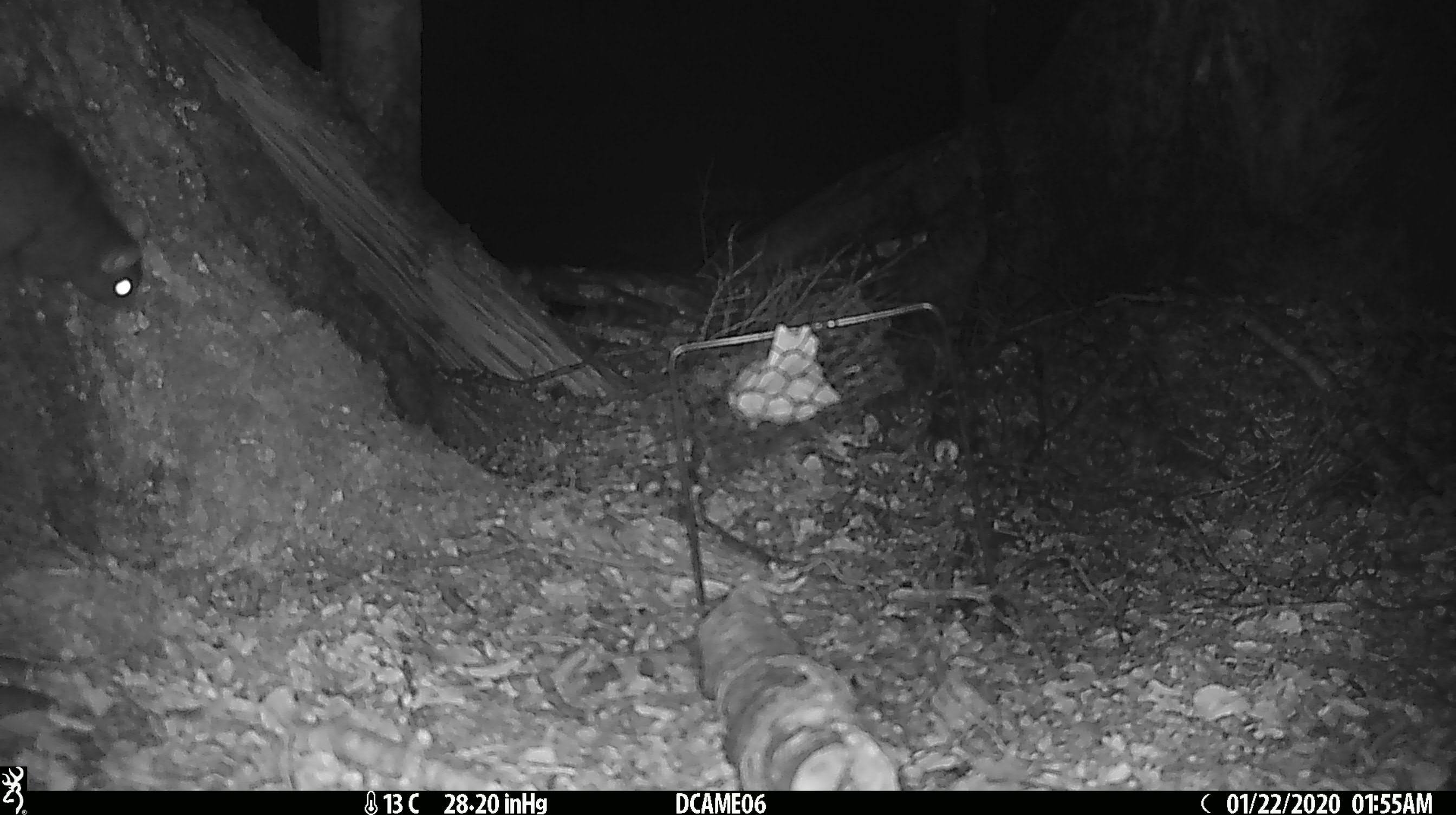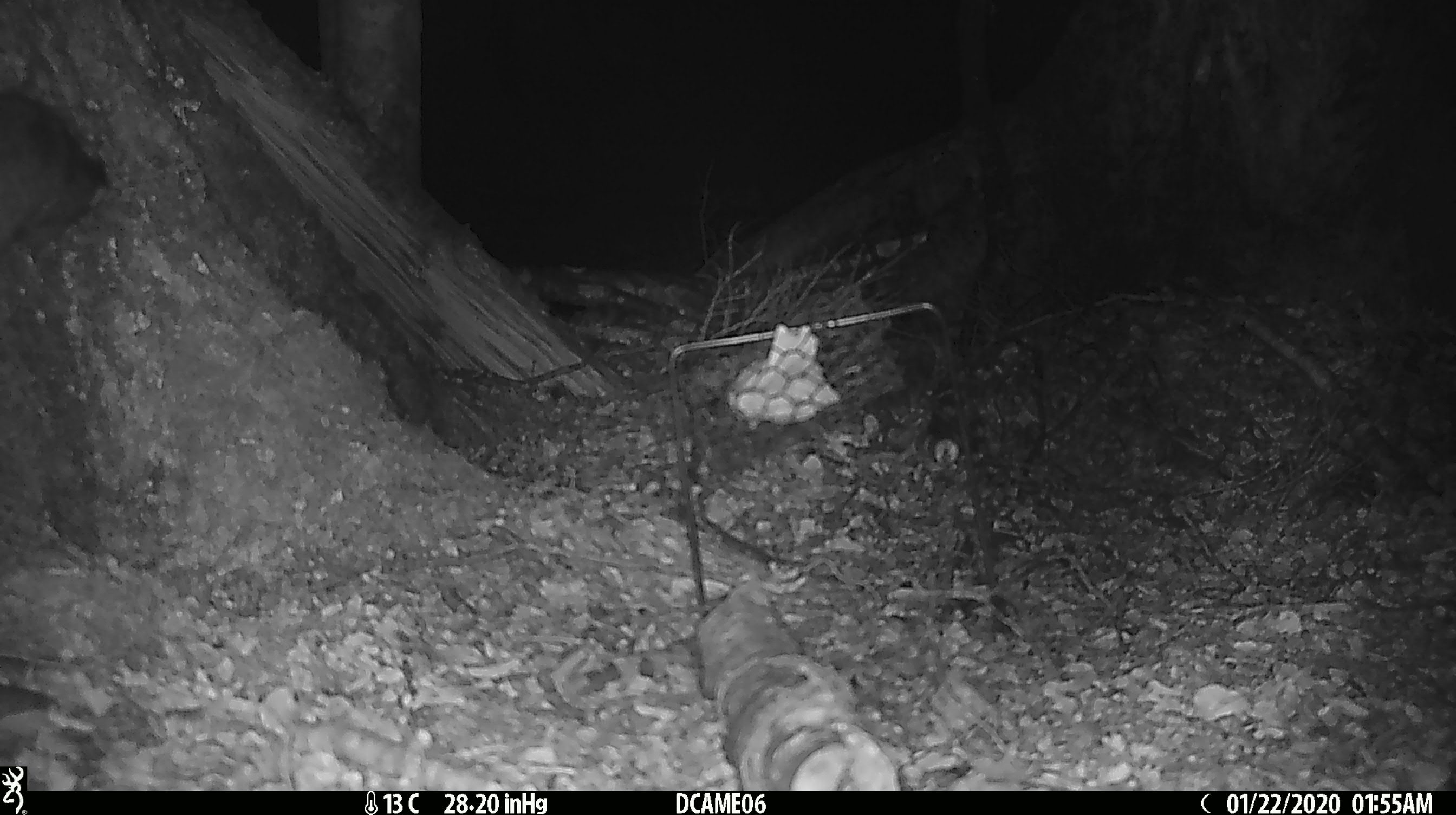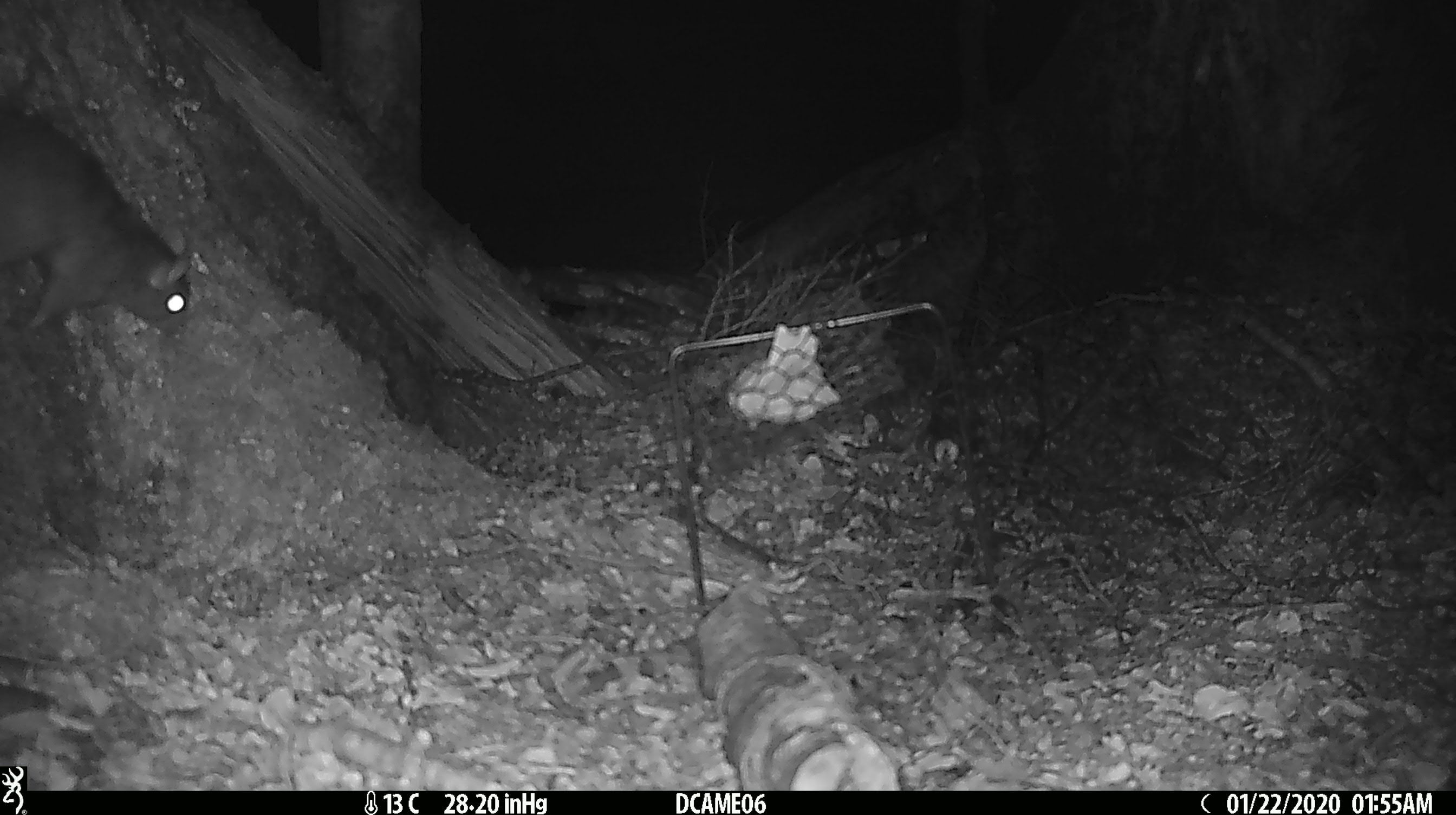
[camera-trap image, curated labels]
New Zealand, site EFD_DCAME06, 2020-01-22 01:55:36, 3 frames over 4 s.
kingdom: Animalia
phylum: Chordata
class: Mammalia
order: Rodentia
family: Muridae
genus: Rattus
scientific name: Rattus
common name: rat